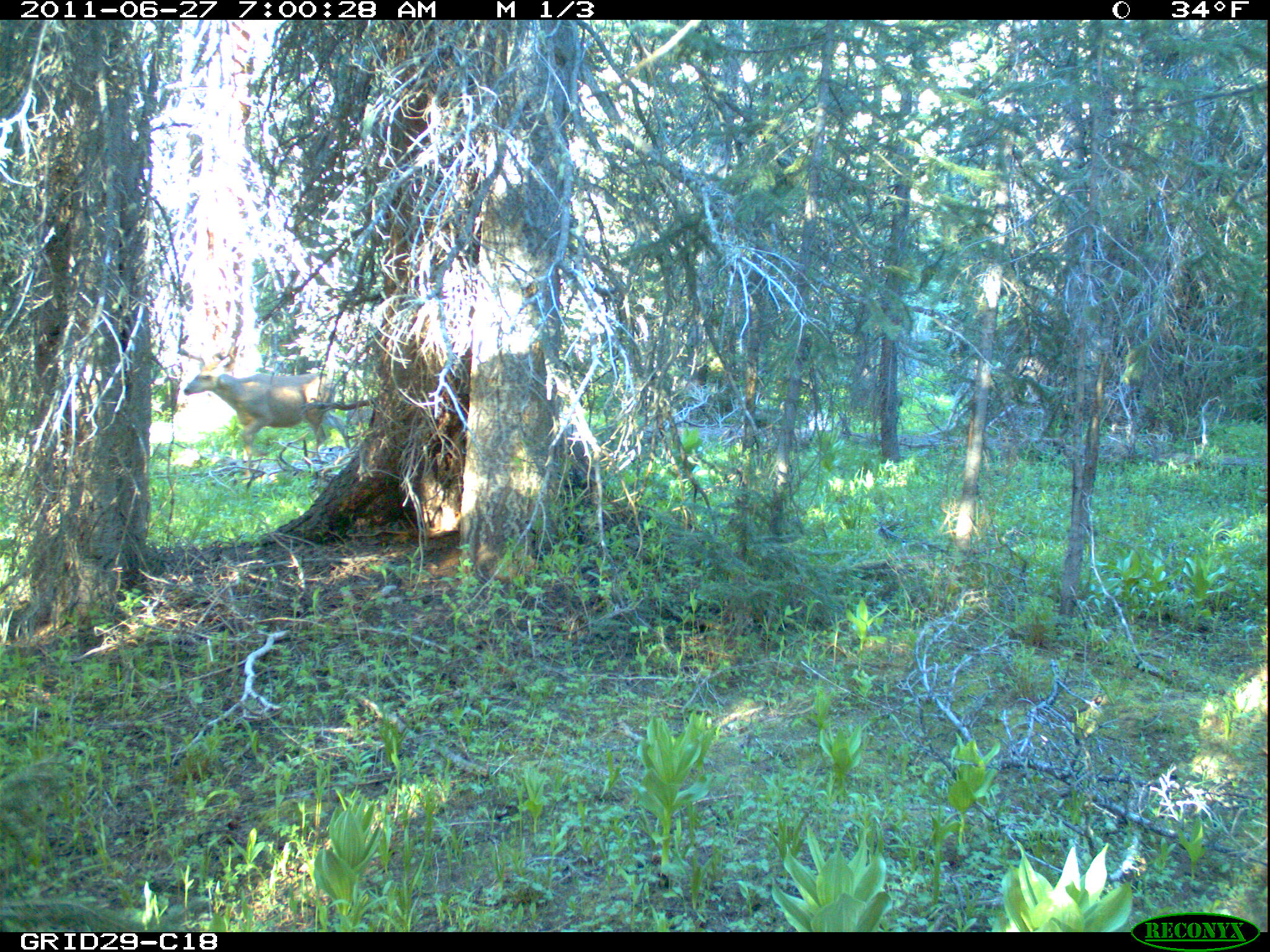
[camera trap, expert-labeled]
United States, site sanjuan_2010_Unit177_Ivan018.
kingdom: Animalia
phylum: Chordata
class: Mammalia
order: Artiodactyla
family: Cervidae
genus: Cervus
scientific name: Cervus elaphus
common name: red deer